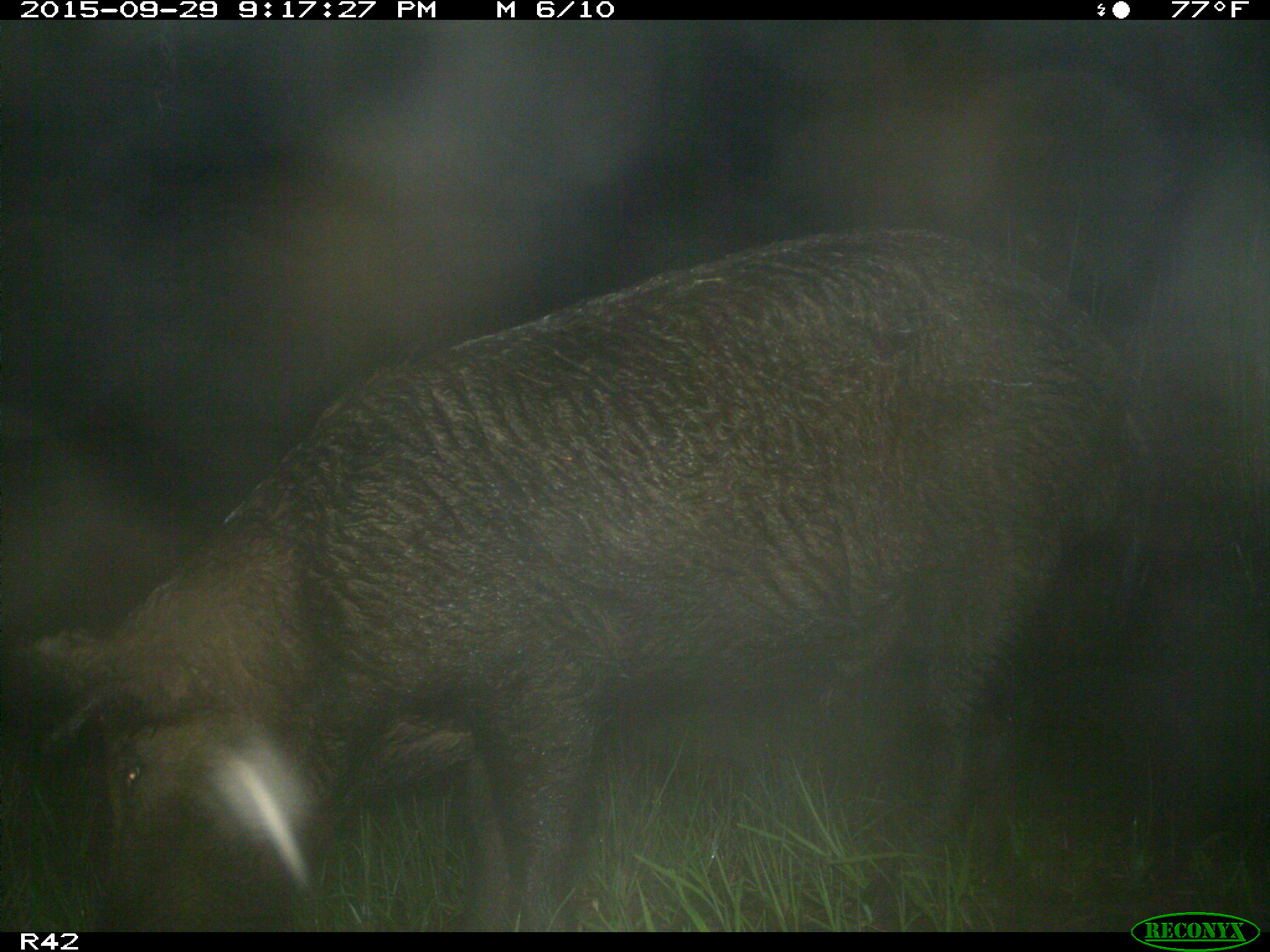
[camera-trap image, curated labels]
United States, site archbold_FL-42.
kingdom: Animalia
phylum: Chordata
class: Mammalia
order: Artiodactyla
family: Suidae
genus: Sus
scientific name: Sus scrofa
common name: wild boar